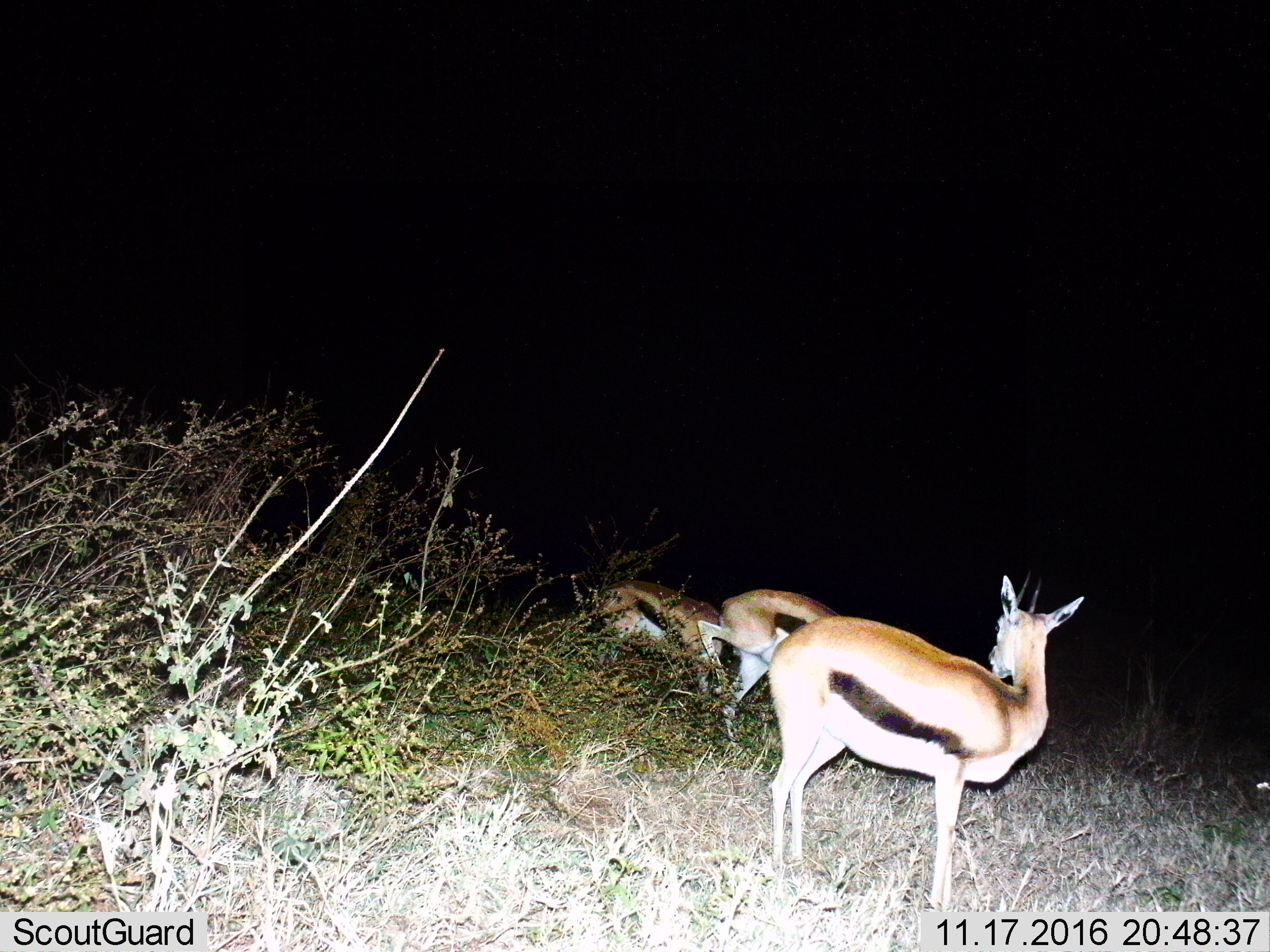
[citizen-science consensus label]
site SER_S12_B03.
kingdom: Animalia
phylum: Chordata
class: Mammalia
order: Artiodactyla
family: Bovidae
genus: Eudorcas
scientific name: Eudorcas thomsonii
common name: thomson's gazelle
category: gazellethomsons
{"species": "gazellethomsons (thomson's gazelle) (Eudorcas thomsonii)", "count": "3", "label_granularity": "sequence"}